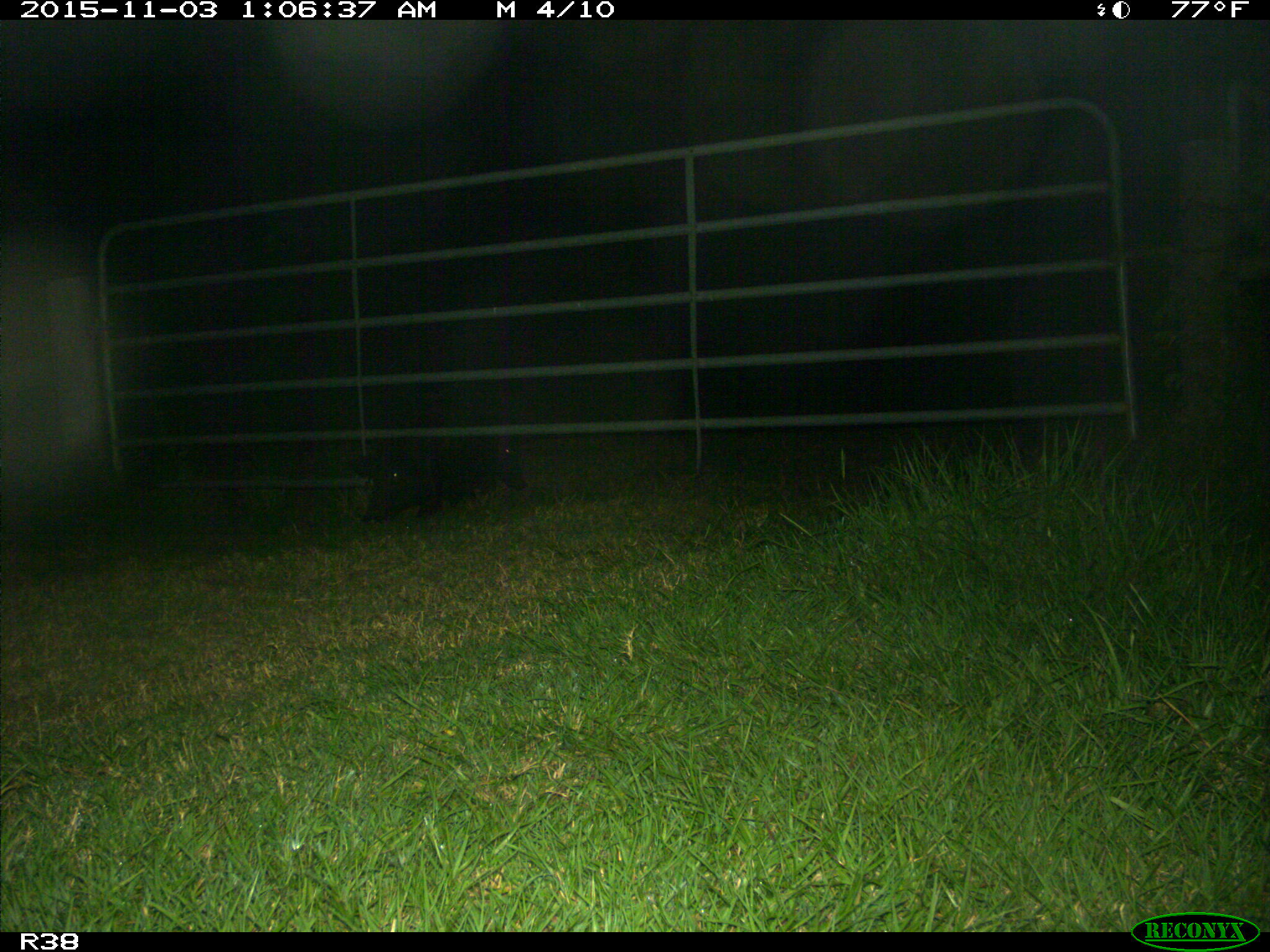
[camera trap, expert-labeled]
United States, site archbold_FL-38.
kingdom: Animalia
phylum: Chordata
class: Mammalia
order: Artiodactyla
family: Suidae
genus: Sus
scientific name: Sus scrofa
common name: wild boar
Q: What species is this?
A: Sus scrofa (wild boar).